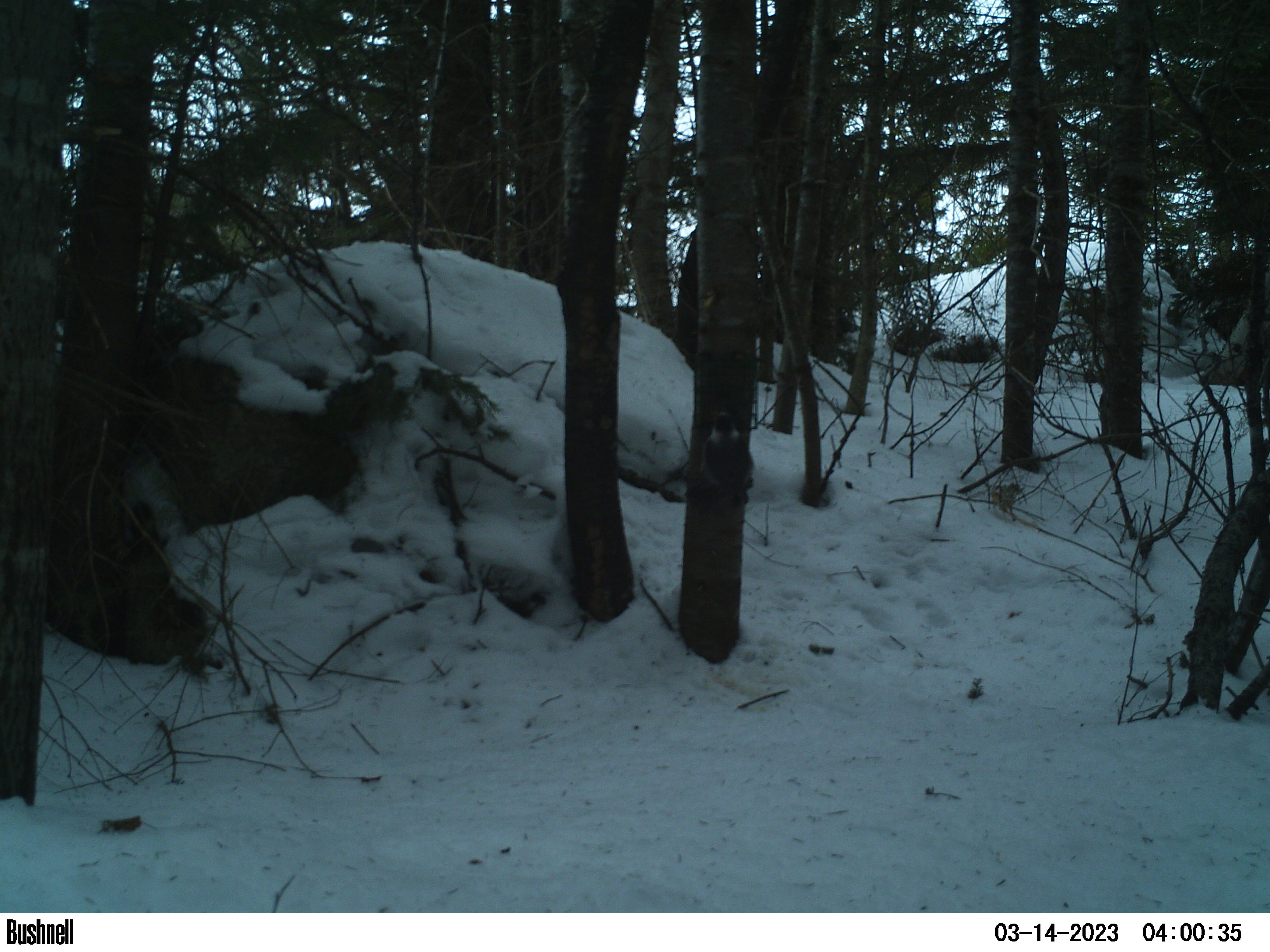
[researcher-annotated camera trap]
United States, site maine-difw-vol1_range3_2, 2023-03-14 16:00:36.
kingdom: Animalia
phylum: Chordata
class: Aves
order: Passeriformes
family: Corvidae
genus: Perisoreus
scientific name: Perisoreus canadensis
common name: canada jay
Canada jay (Perisoreus canadensis).